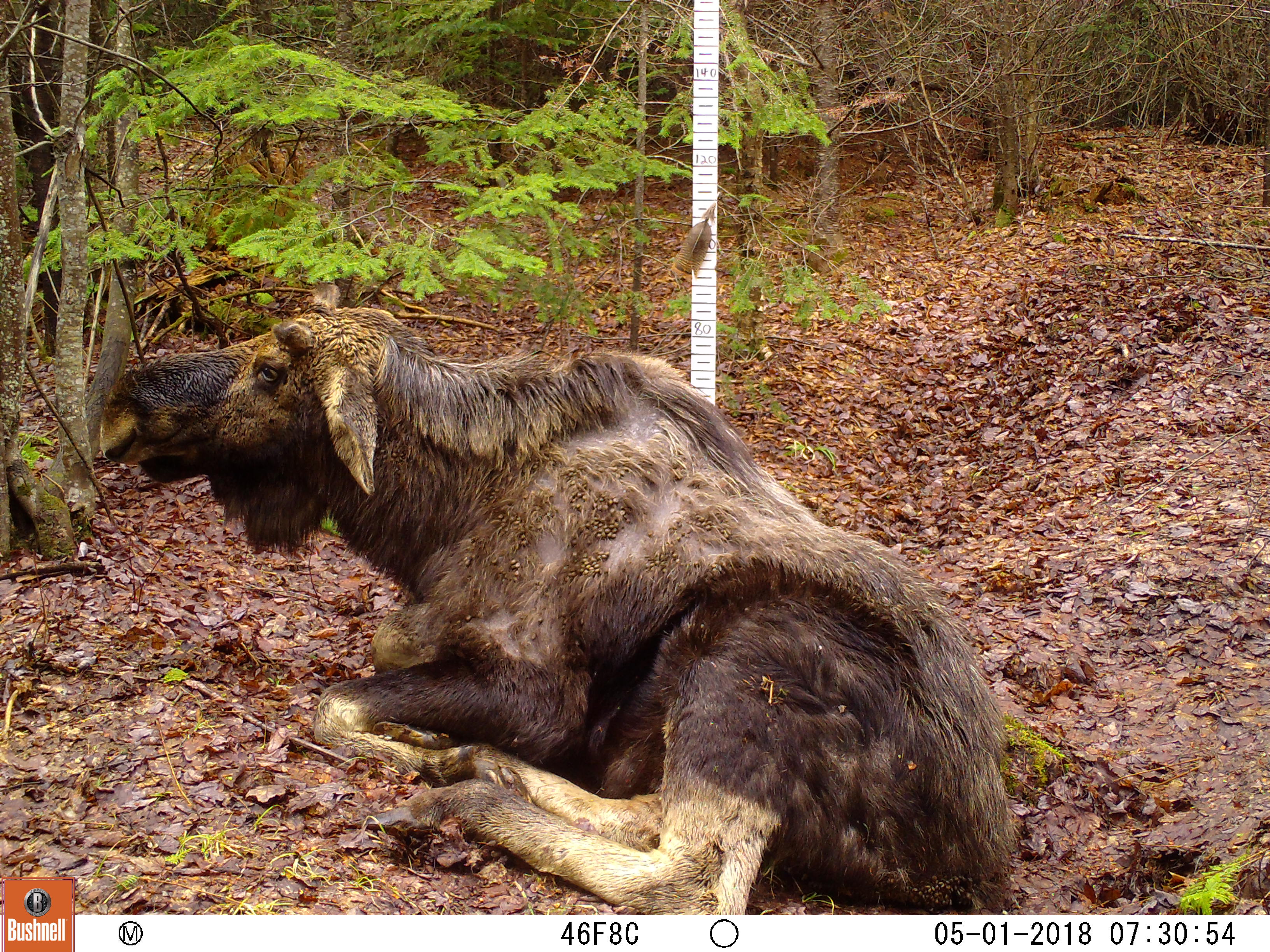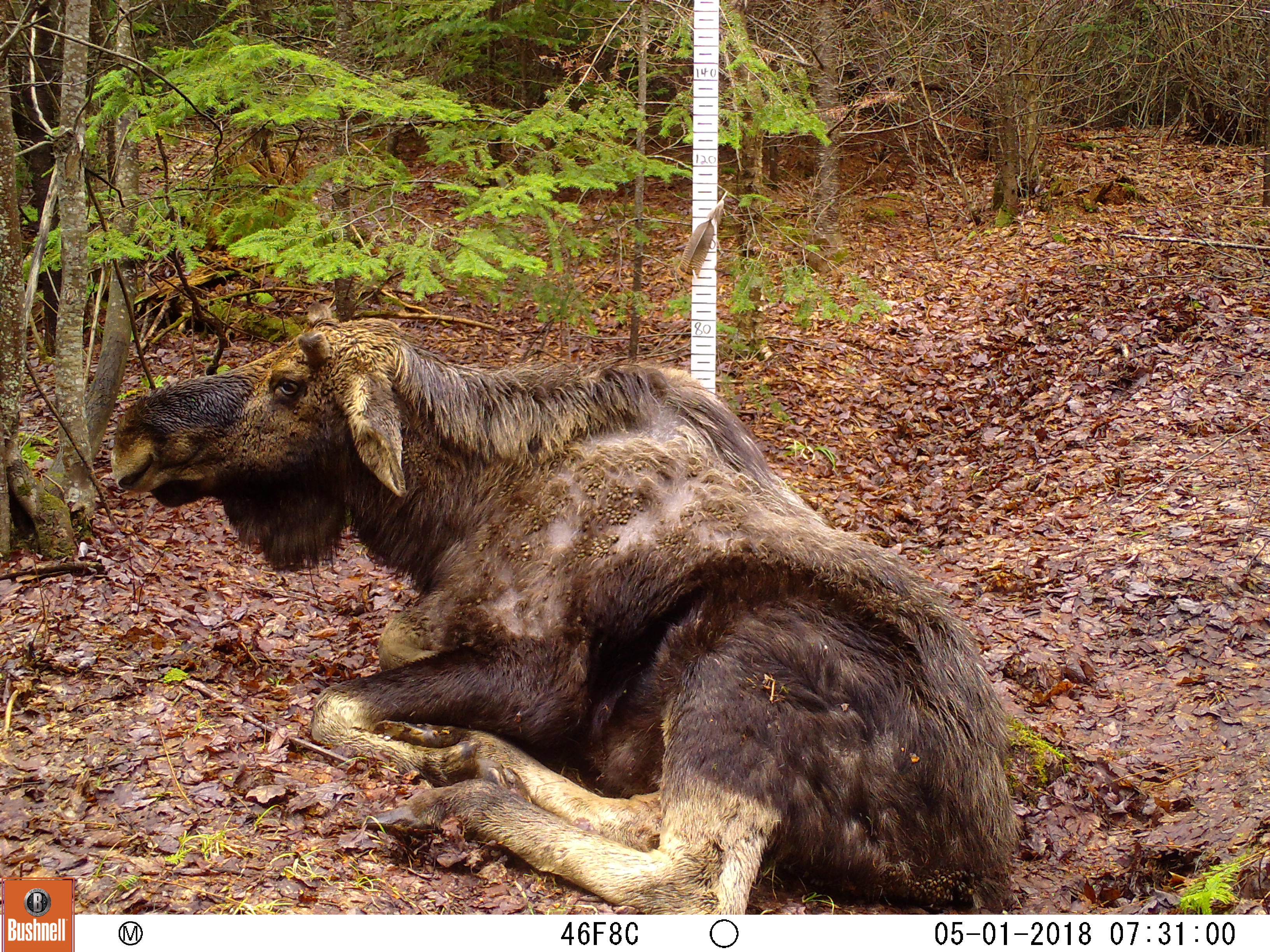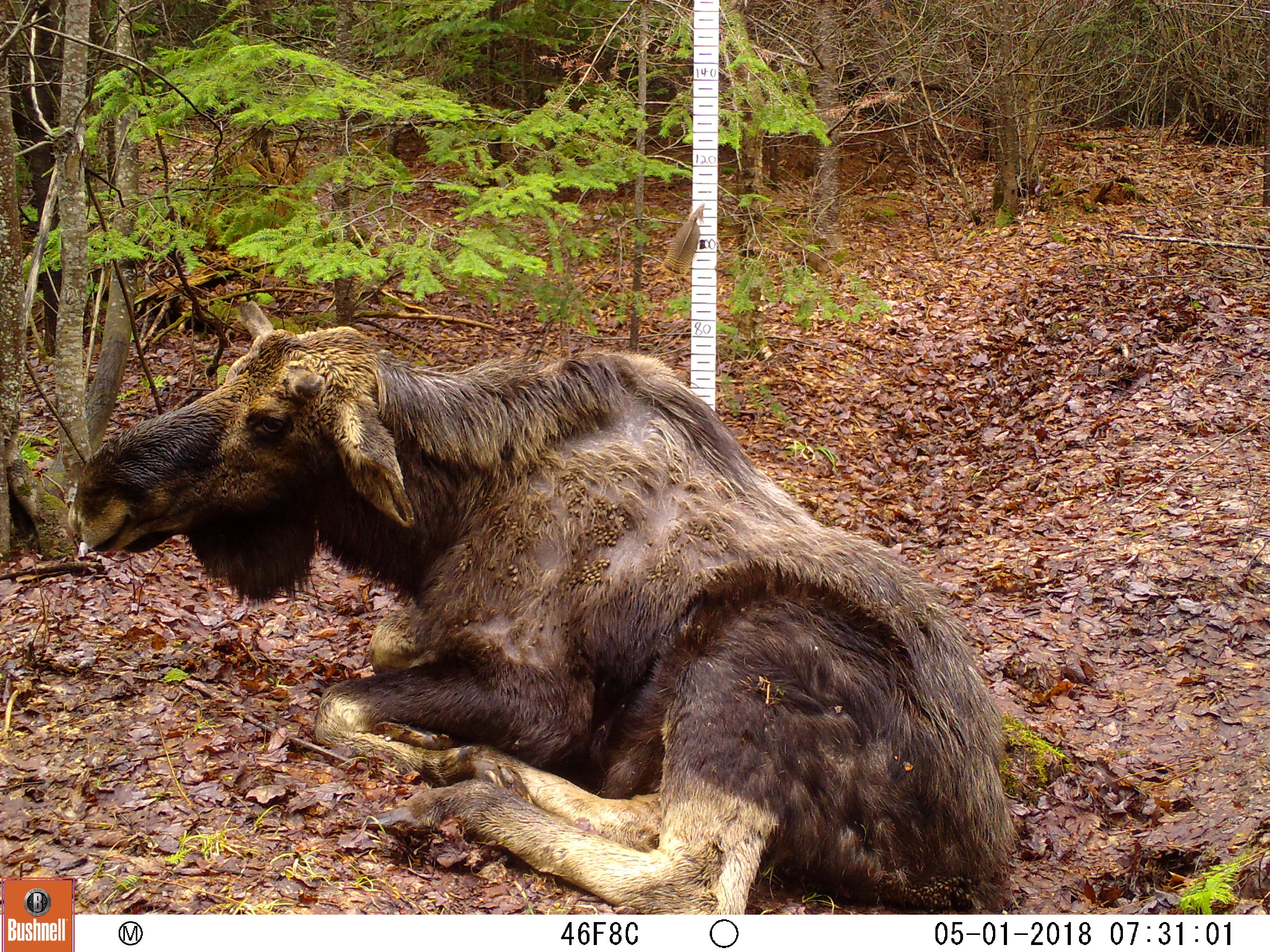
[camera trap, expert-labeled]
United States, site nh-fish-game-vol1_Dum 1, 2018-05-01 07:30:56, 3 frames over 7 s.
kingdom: Animalia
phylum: Chordata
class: Mammalia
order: Artiodactyla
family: Cervidae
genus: Alces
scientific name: Alces alces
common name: moose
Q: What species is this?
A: Moose (Alces alces).